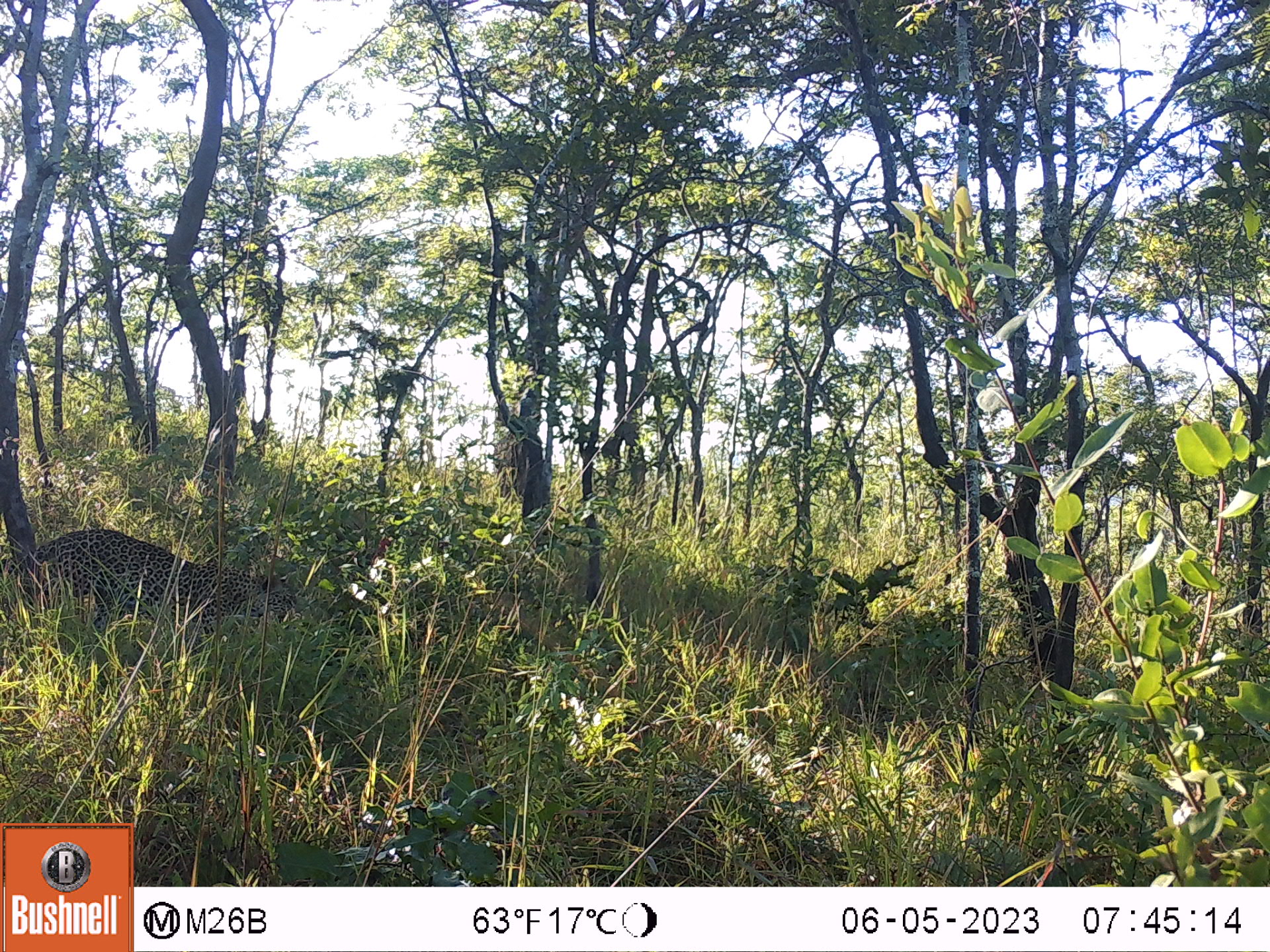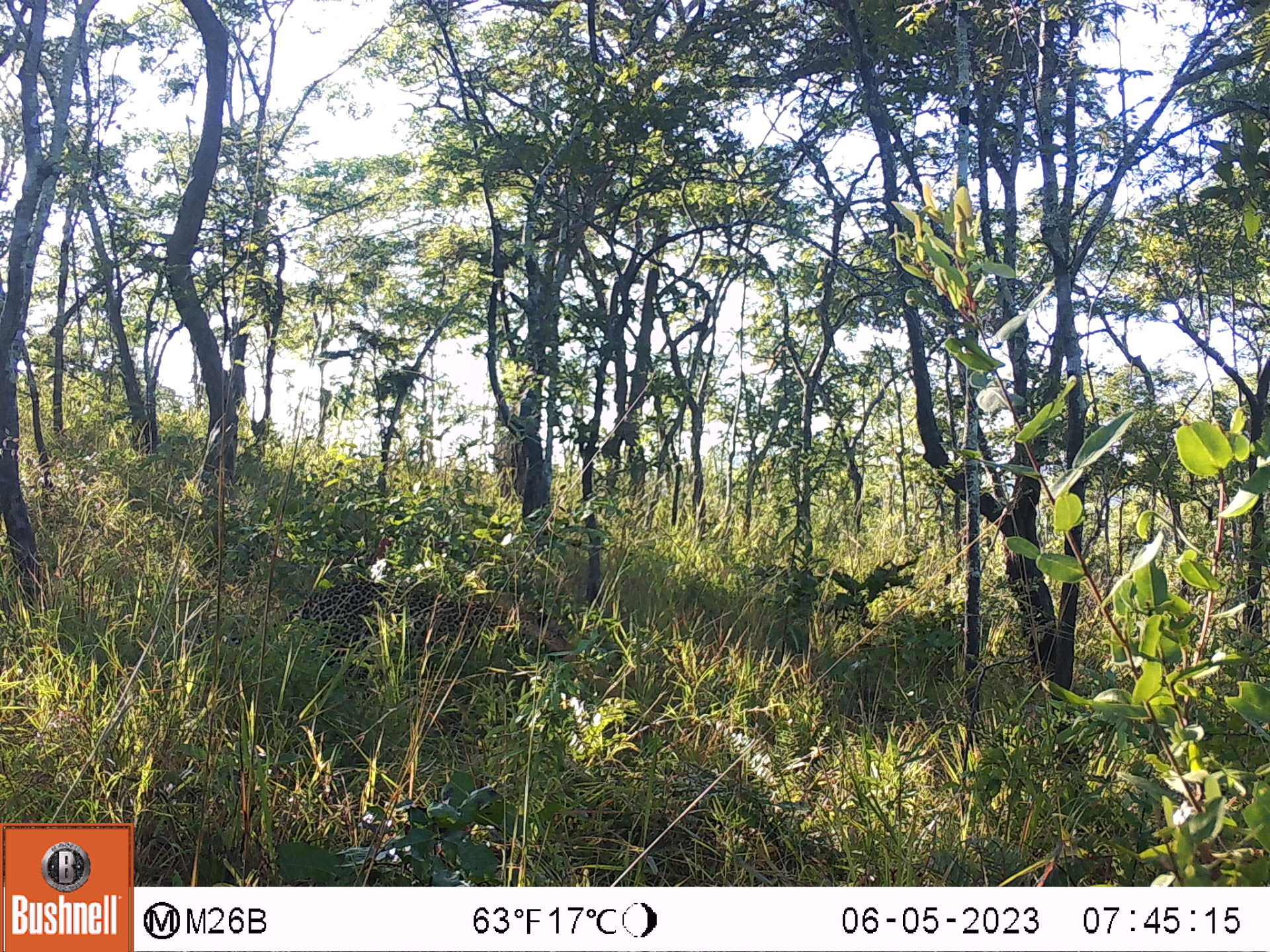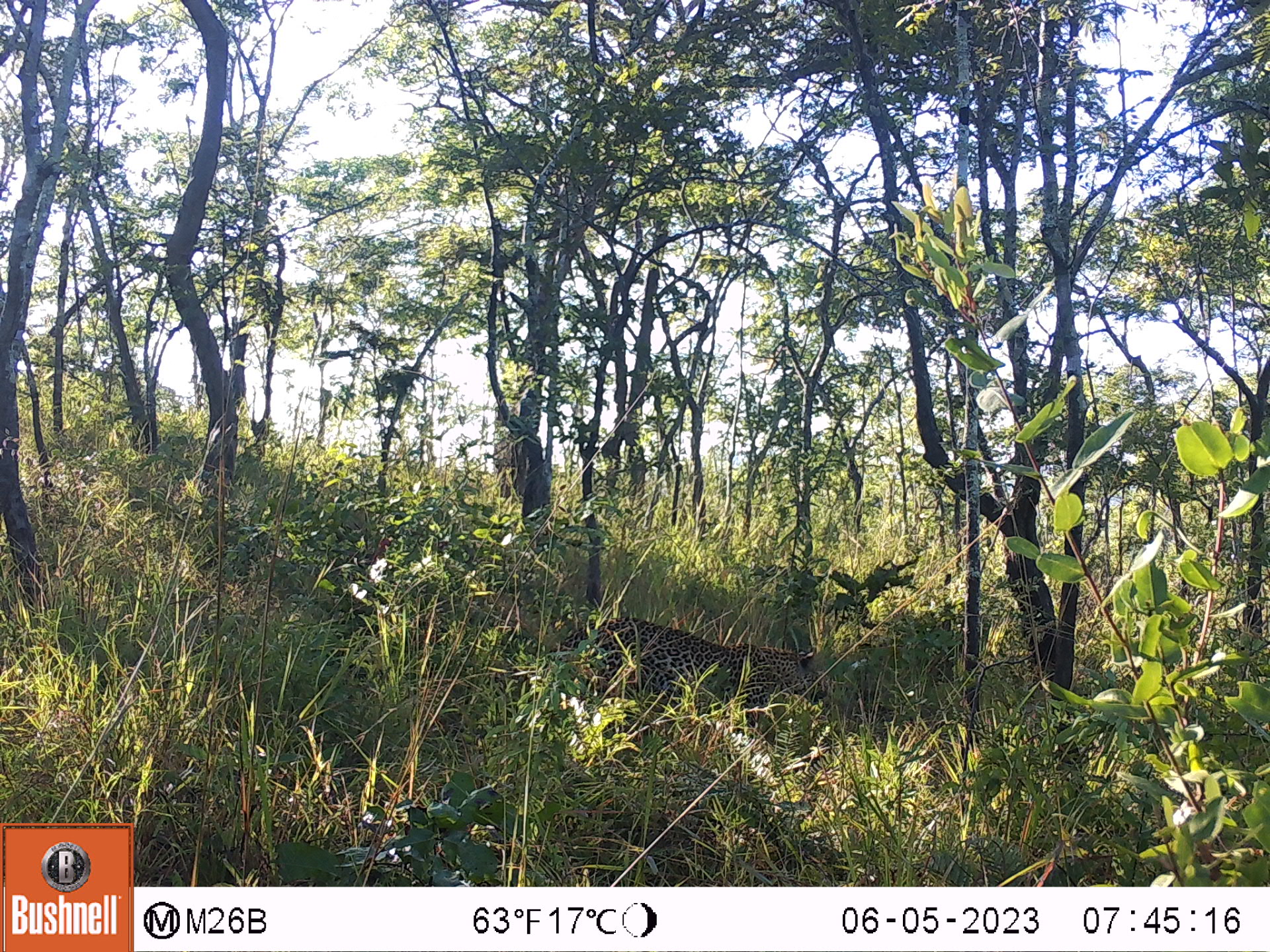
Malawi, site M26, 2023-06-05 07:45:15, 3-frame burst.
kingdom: Animalia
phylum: Chordata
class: Mammalia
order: Carnivora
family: Felidae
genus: Panthera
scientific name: Panthera pardus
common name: leopard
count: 1